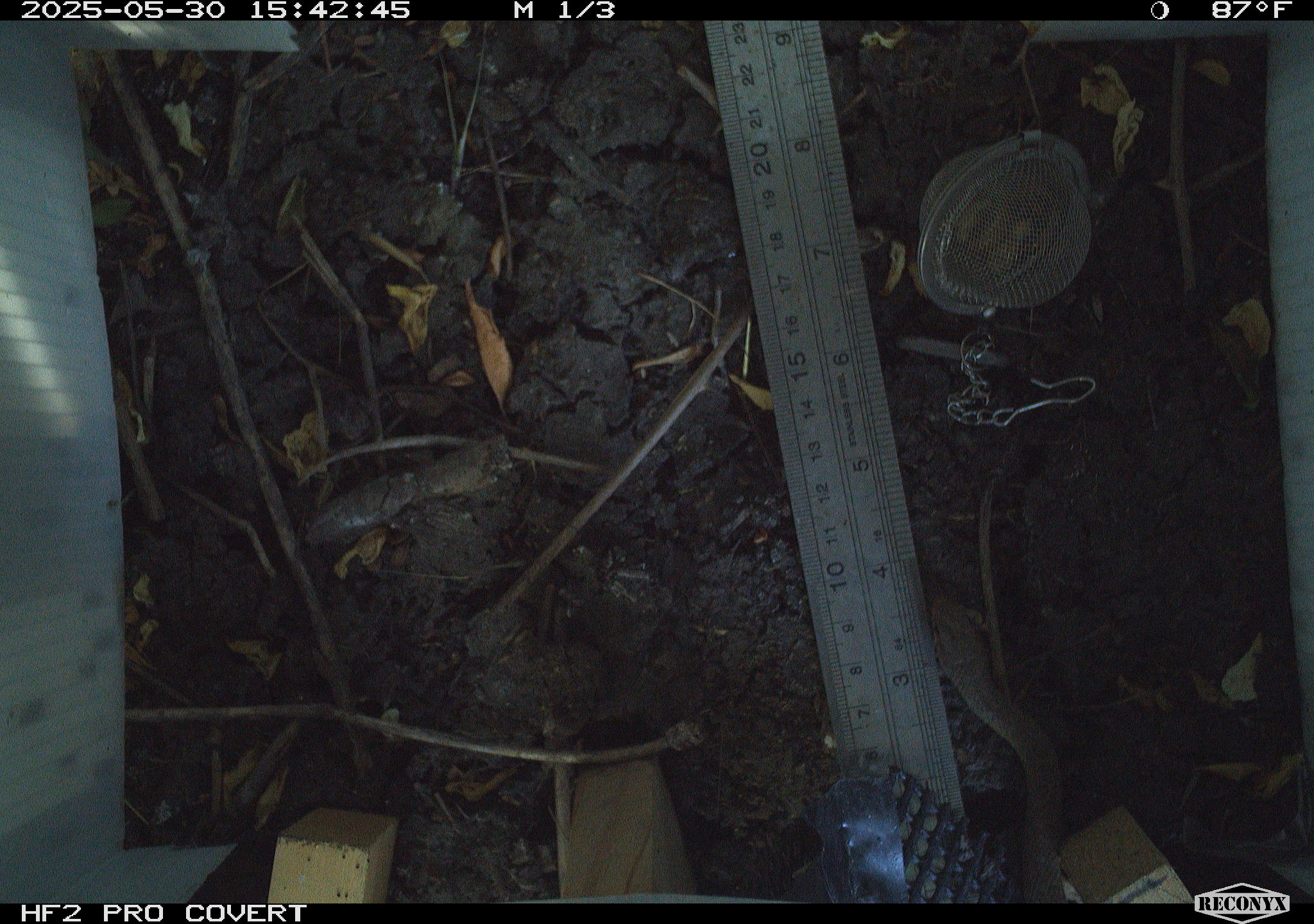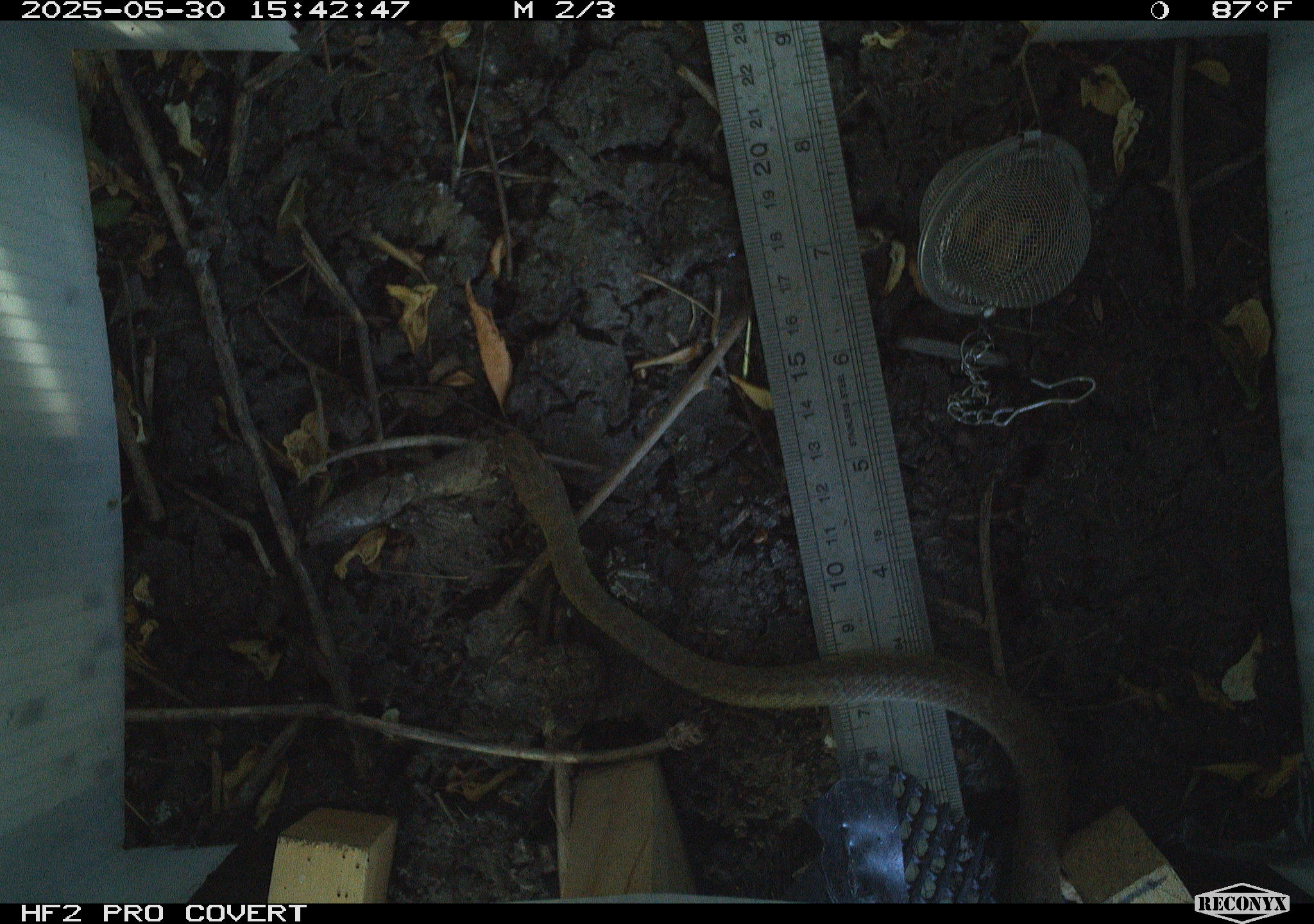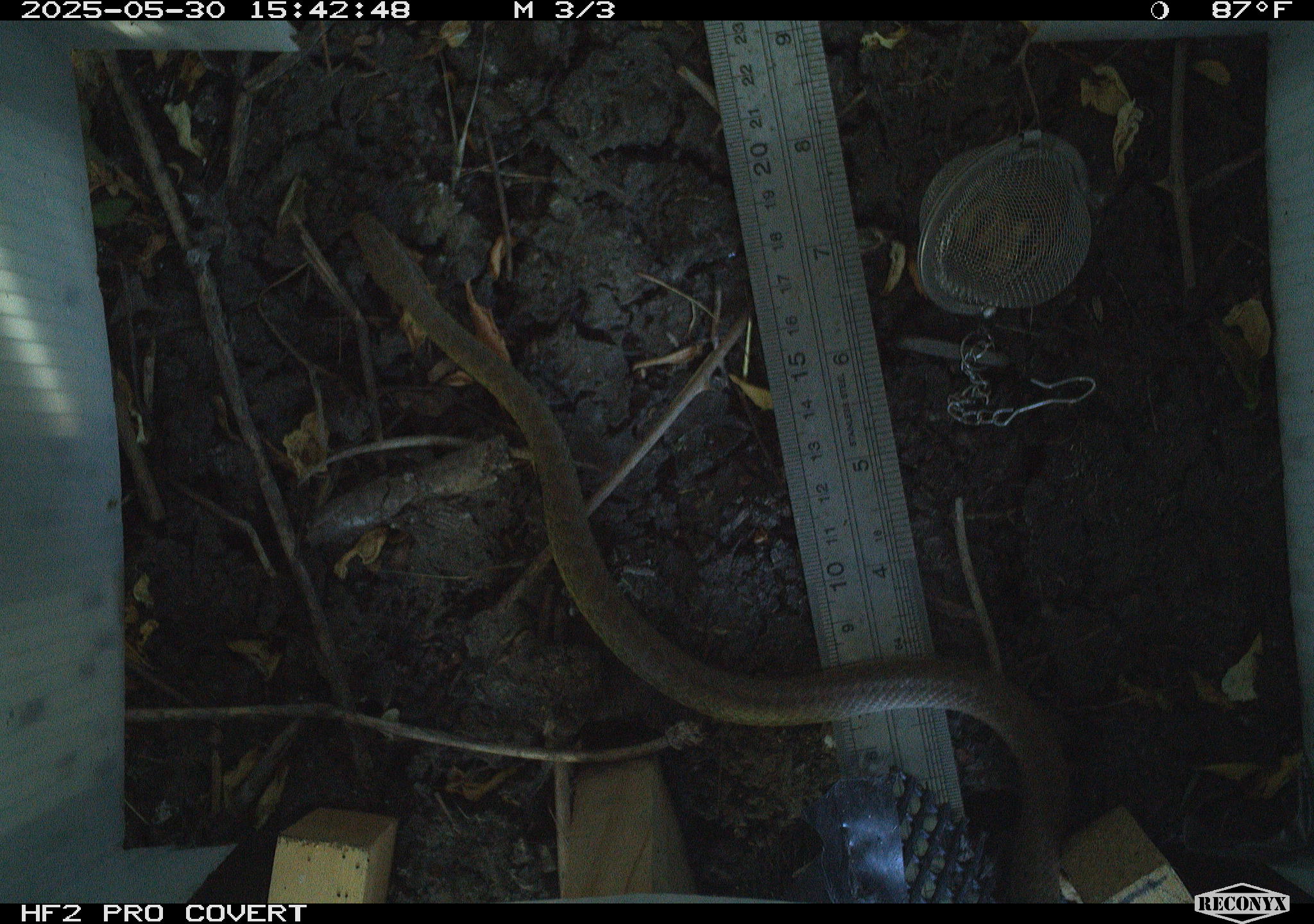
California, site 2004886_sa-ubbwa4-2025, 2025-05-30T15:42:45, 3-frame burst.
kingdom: Animalia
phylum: Chordata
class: Reptilia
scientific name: Reptilia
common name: reptile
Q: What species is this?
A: Reptile (Reptilia).